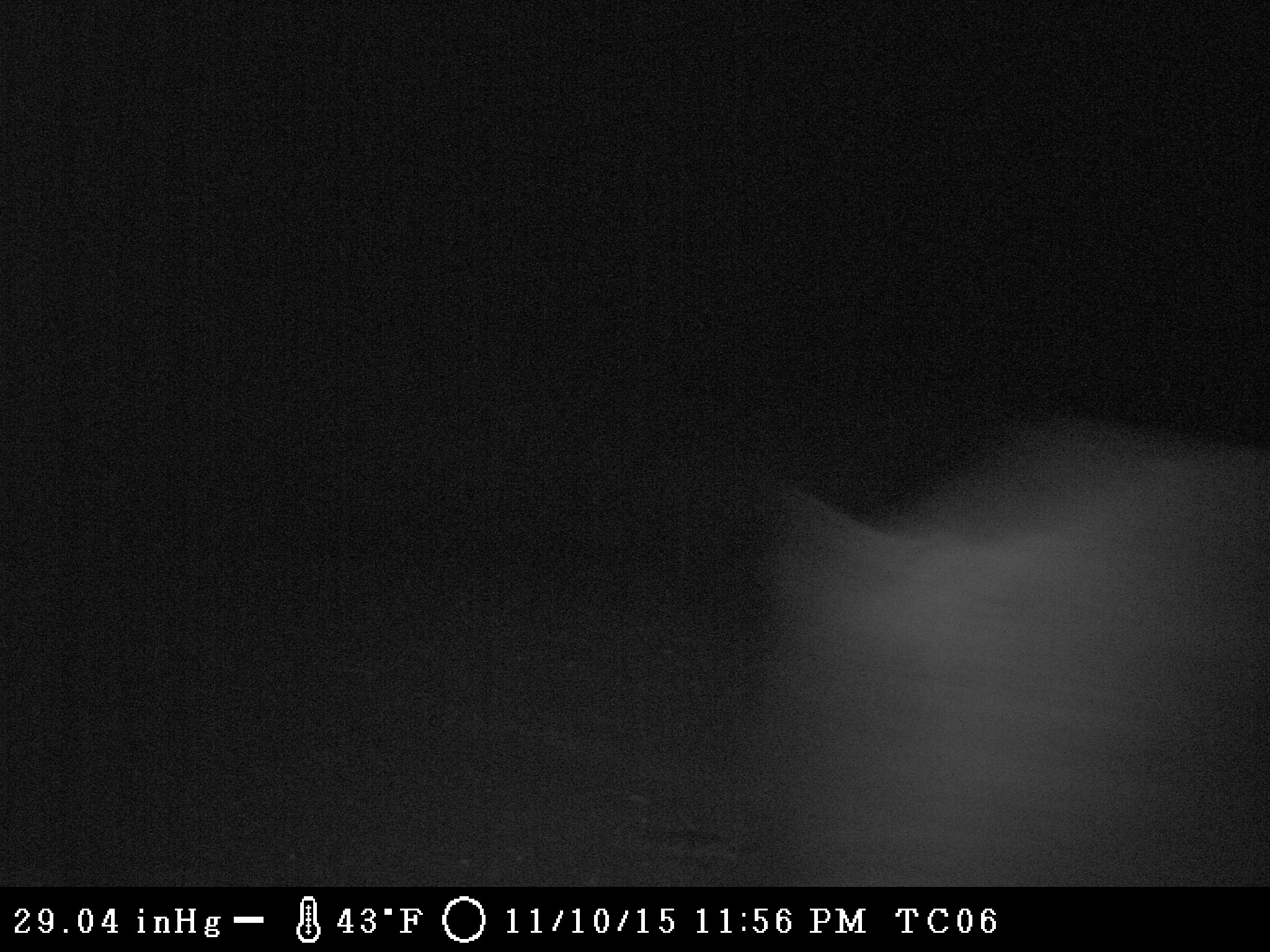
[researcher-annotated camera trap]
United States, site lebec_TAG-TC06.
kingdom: Animalia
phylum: Chordata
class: Mammalia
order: Artiodactyla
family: Suidae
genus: Sus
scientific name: Sus scrofa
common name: wild boar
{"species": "Sus scrofa (wild boar)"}